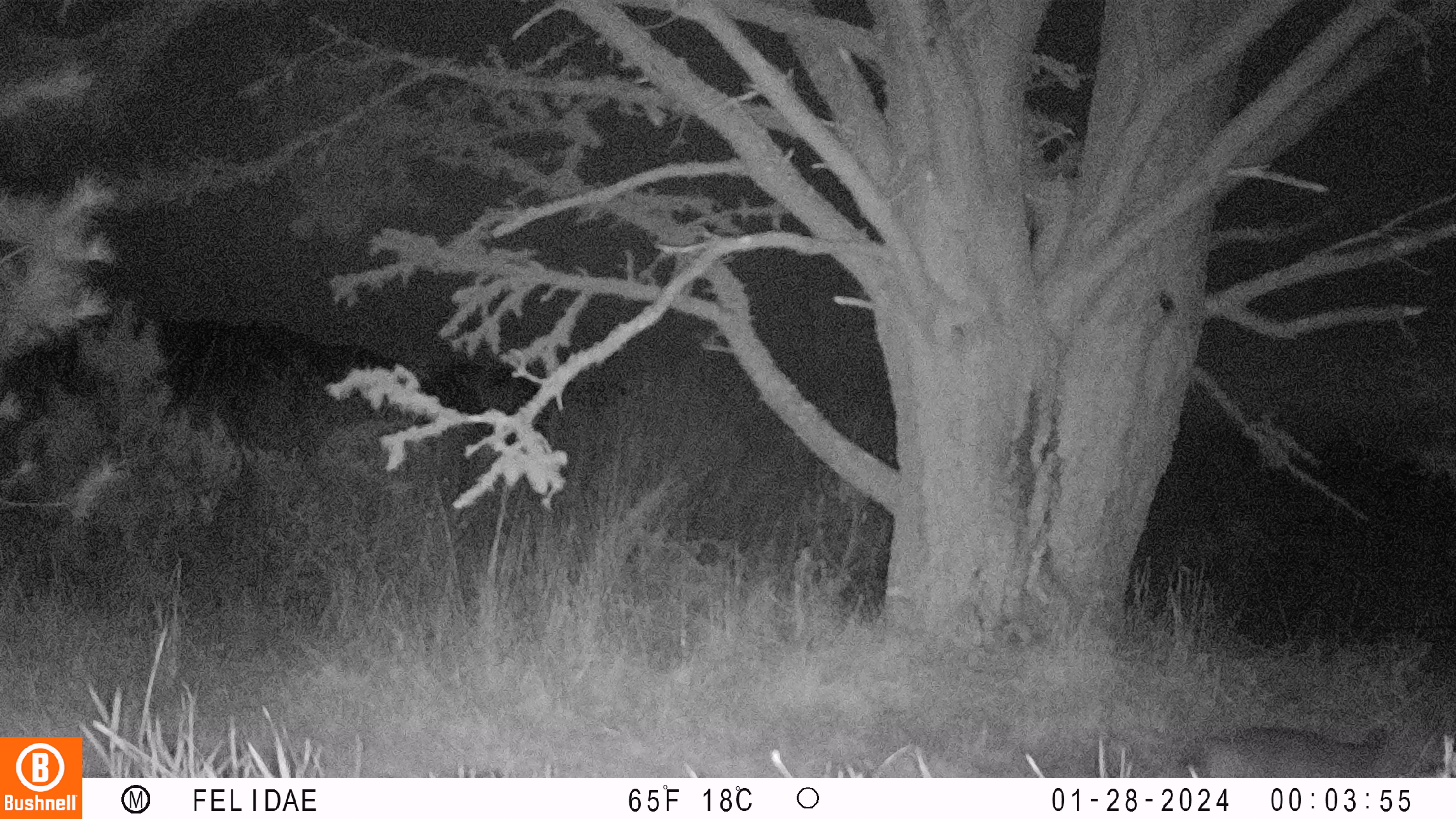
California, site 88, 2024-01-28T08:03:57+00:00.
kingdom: Animalia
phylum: Chordata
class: Mammalia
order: Carnivora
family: Felidae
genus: Lynx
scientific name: Lynx rufus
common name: bobcat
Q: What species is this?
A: Bobcat (Lynx rufus).